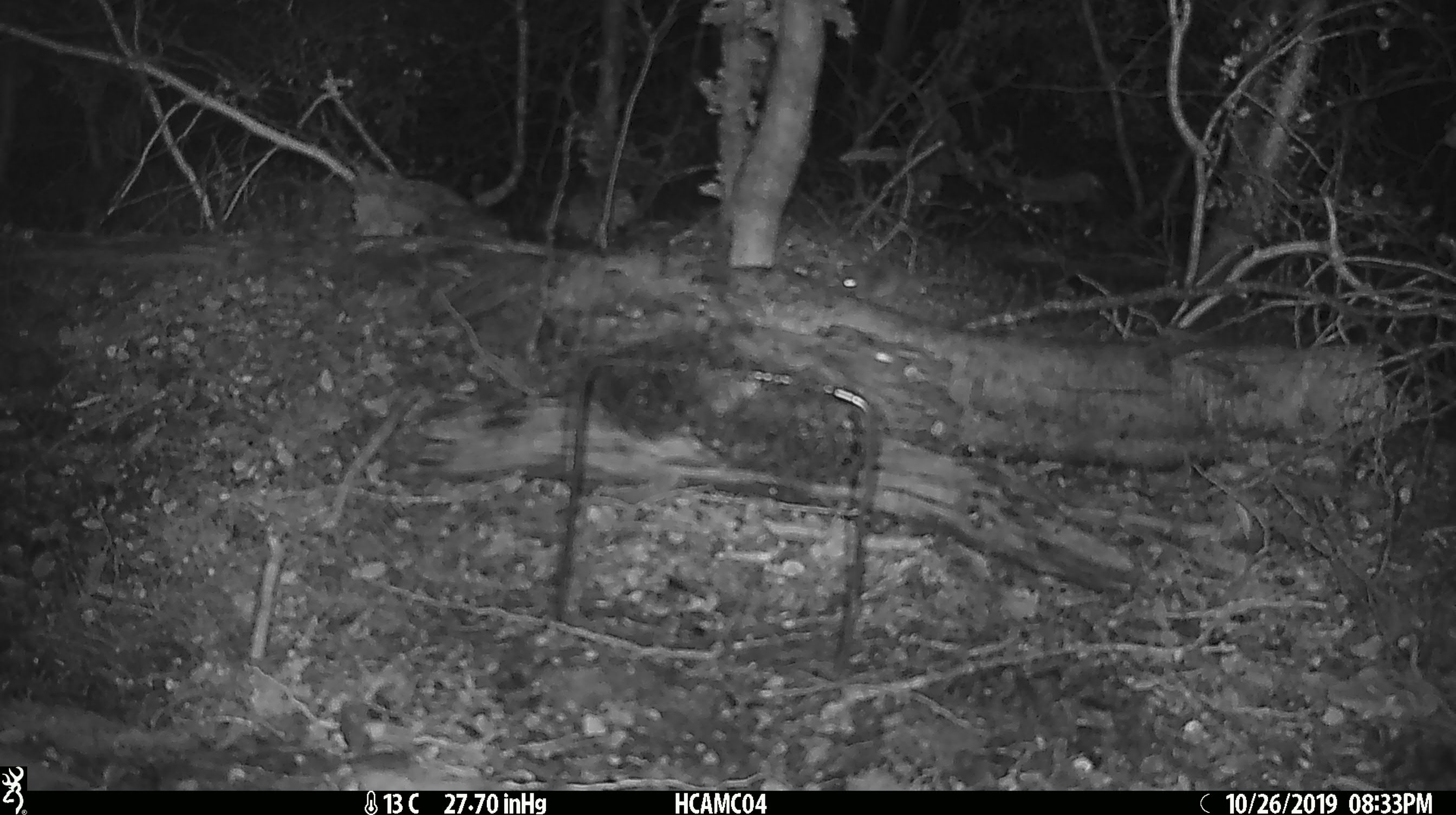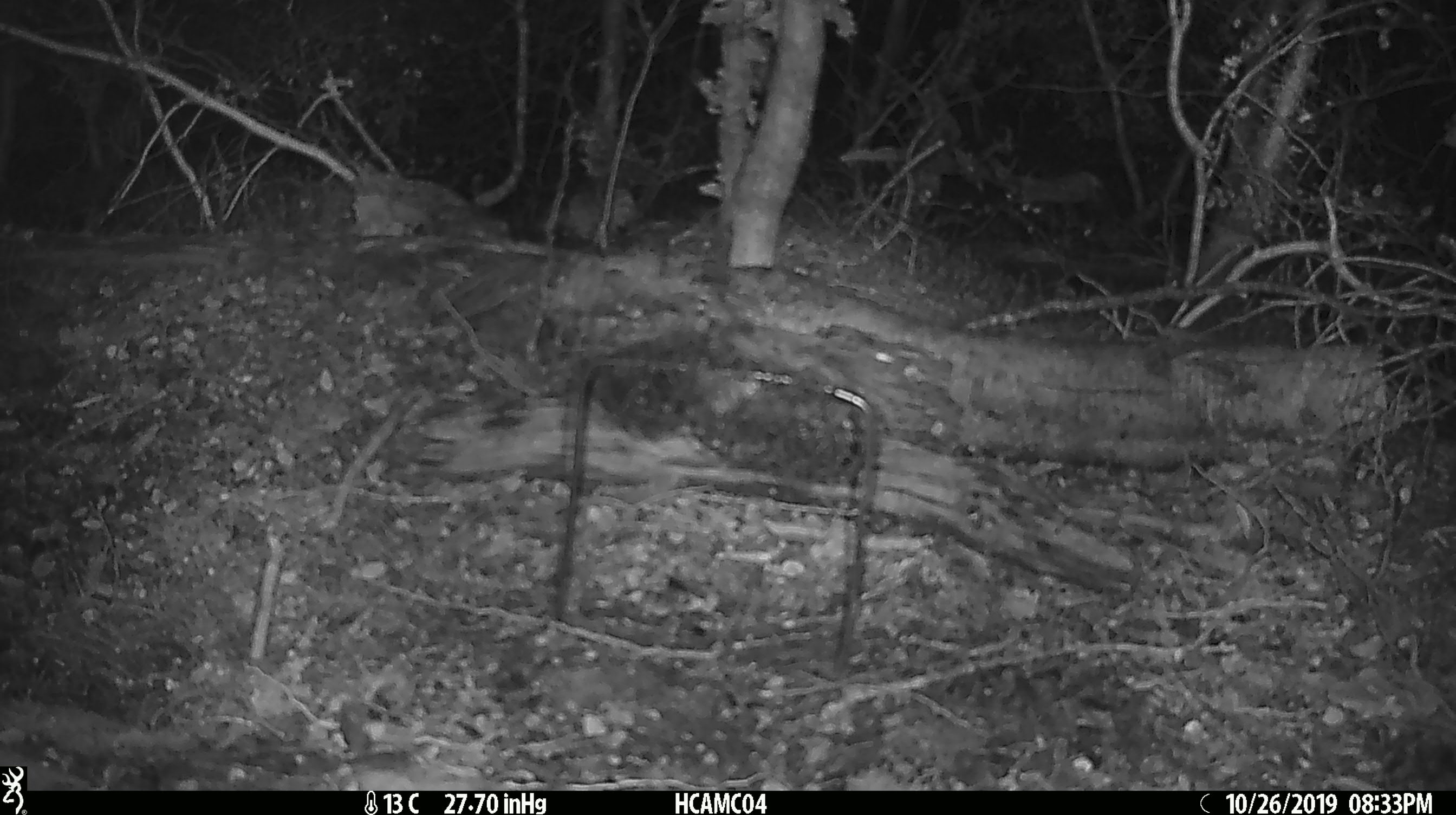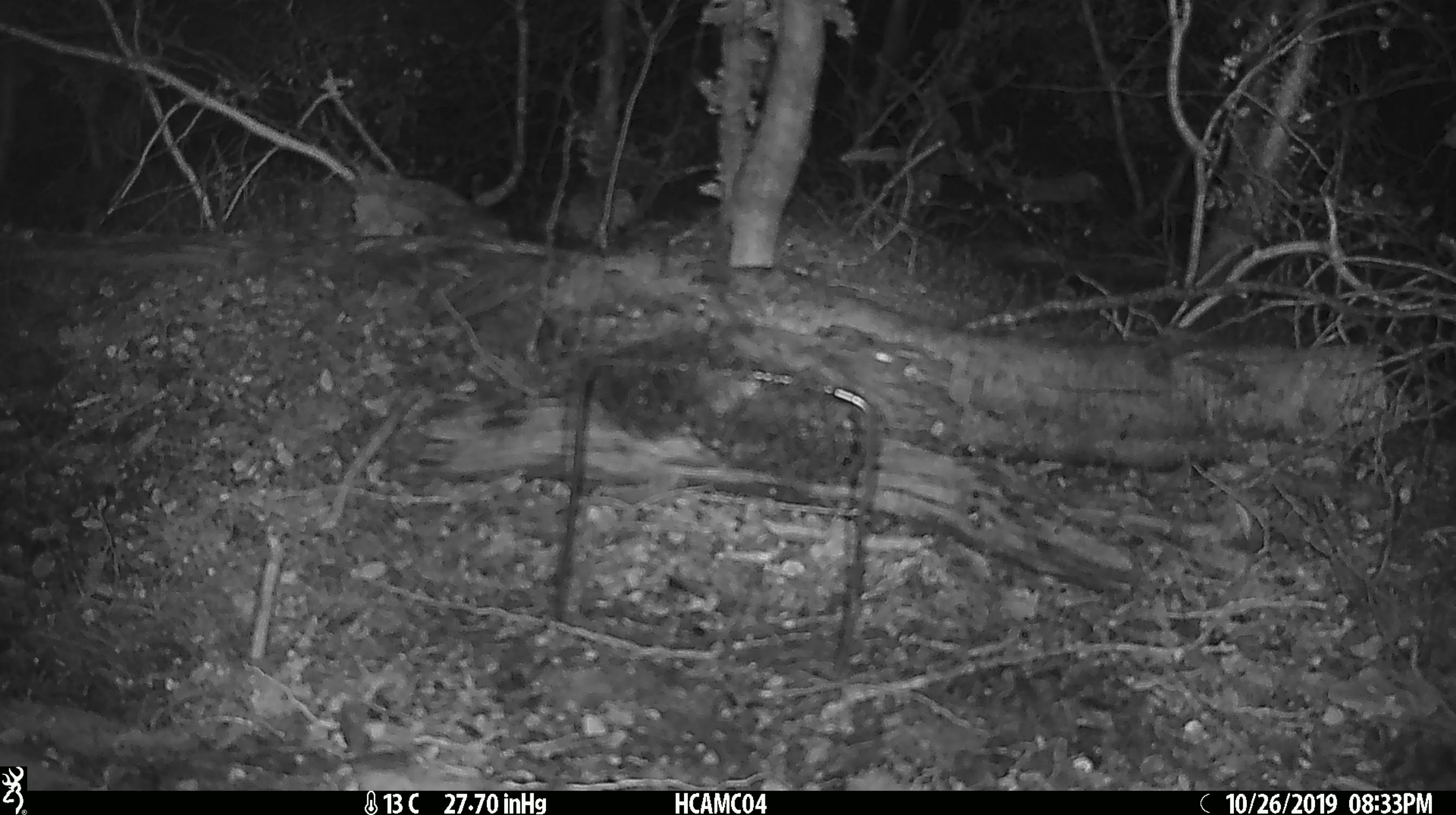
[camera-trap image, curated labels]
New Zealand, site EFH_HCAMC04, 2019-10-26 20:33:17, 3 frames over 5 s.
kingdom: Animalia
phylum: Chordata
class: Mammalia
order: Rodentia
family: Muridae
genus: Mus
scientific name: Mus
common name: mouse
Mouse (Mus).